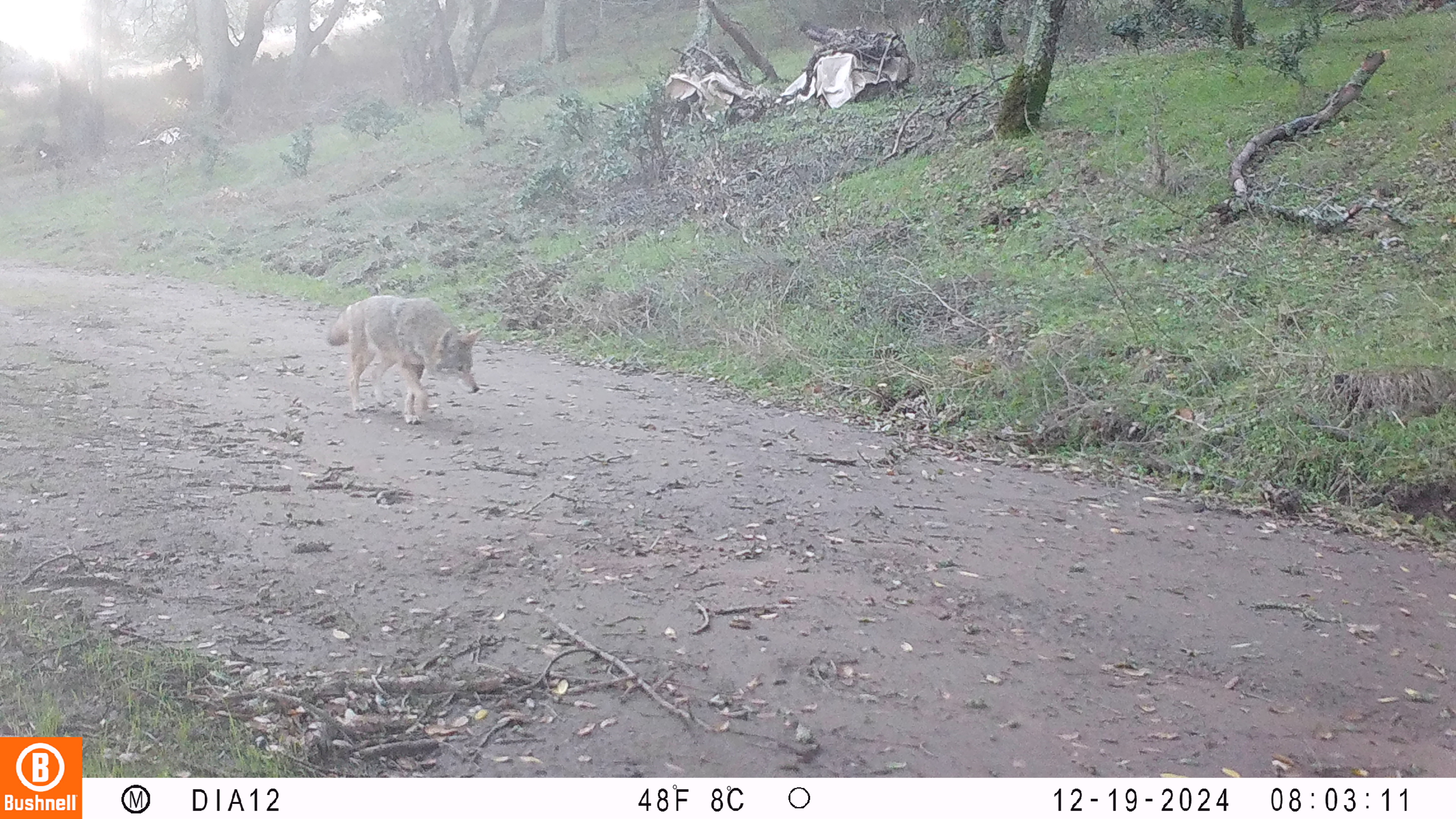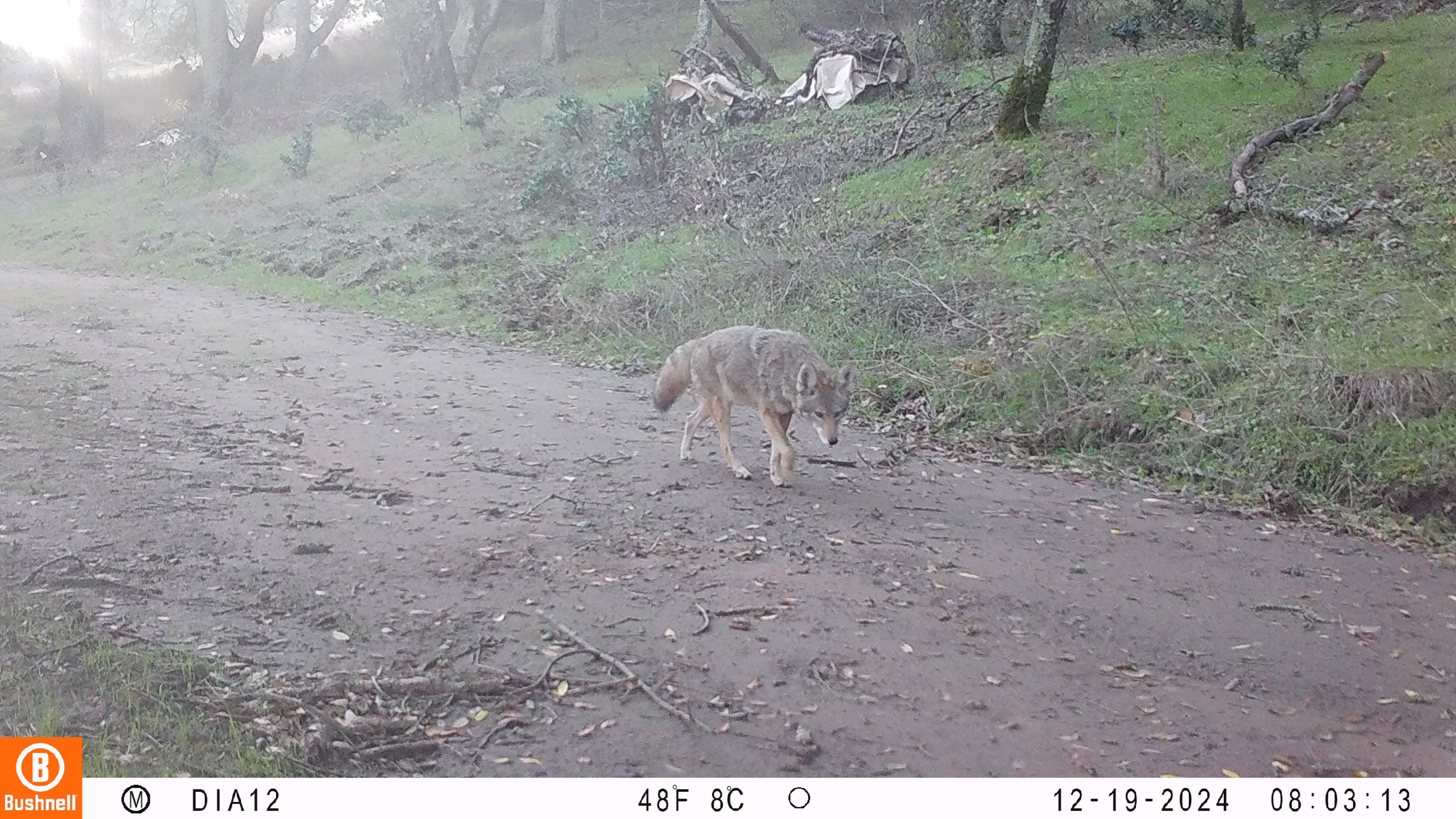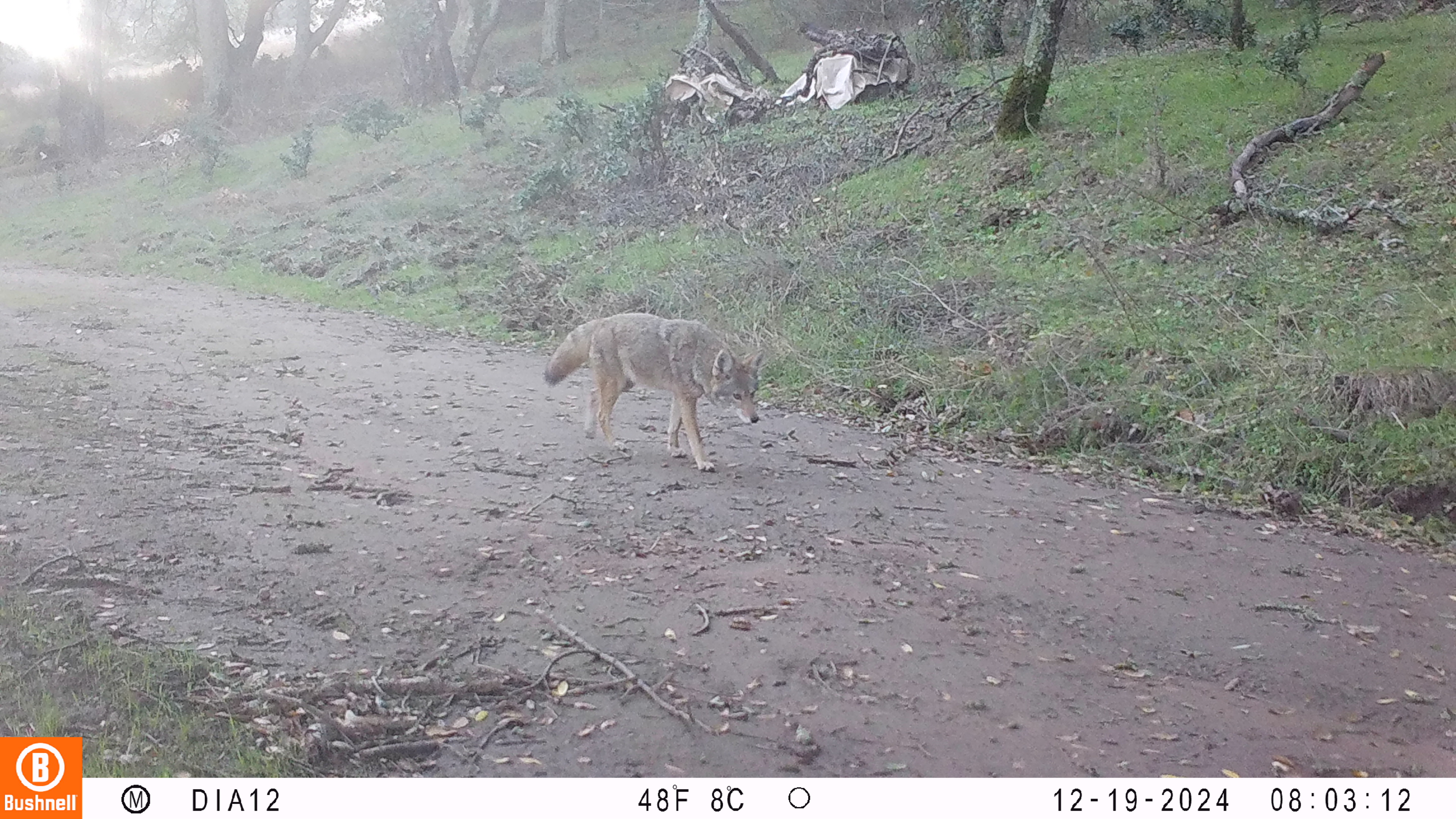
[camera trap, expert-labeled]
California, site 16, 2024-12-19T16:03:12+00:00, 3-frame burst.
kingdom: Animalia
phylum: Chordata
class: Mammalia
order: Carnivora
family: Canidae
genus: Canis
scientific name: Canis latrans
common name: coyote